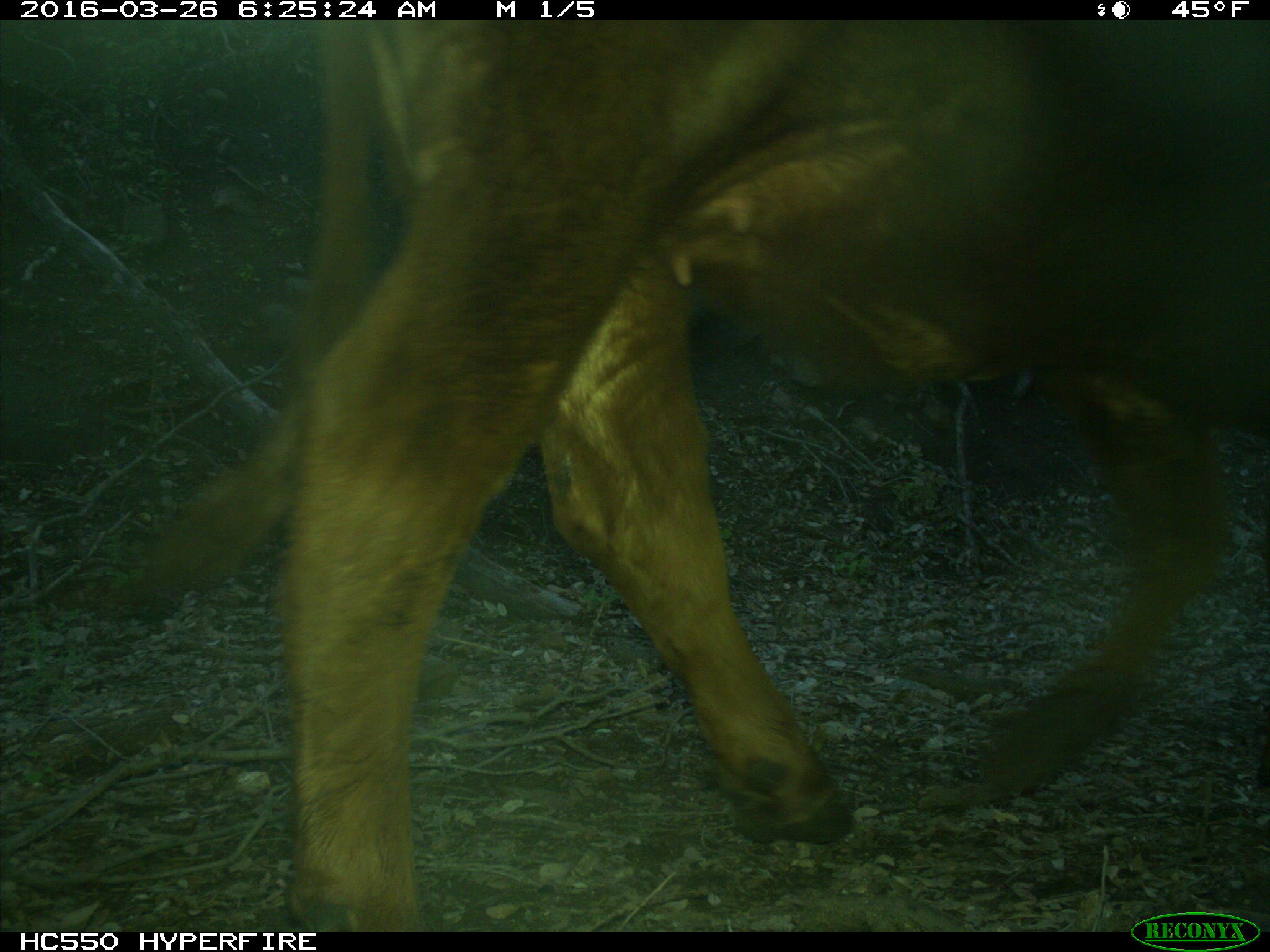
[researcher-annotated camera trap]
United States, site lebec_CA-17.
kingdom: Animalia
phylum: Chordata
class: Mammalia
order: Artiodactyla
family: Bovidae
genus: Bos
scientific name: Bos taurus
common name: domestic cow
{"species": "Bos taurus (domestic cow)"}